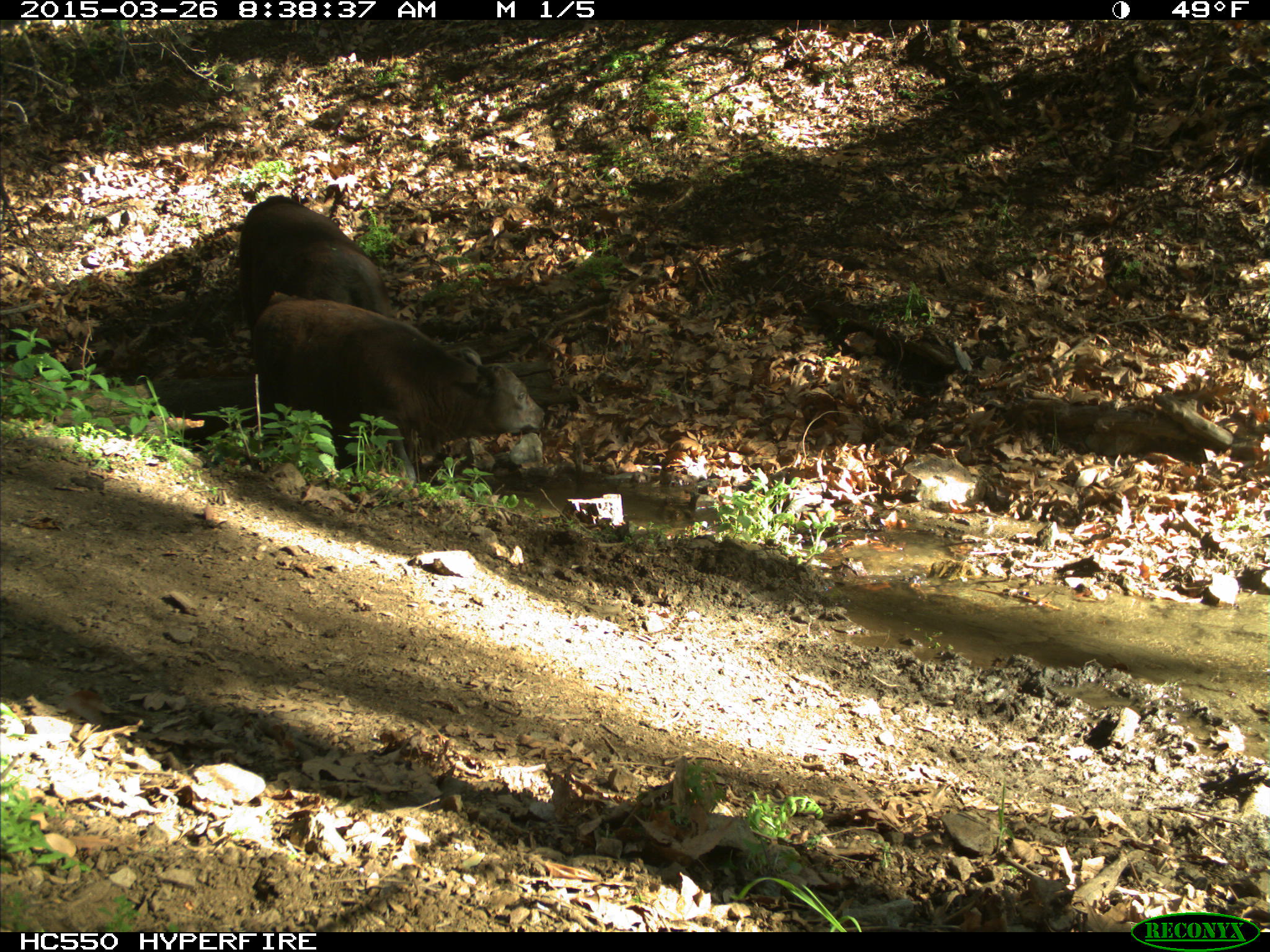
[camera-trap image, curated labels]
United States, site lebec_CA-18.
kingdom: Animalia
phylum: Chordata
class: Mammalia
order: Artiodactyla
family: Bovidae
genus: Bos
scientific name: Bos taurus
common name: domestic cow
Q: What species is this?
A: Bos taurus (domestic cow).